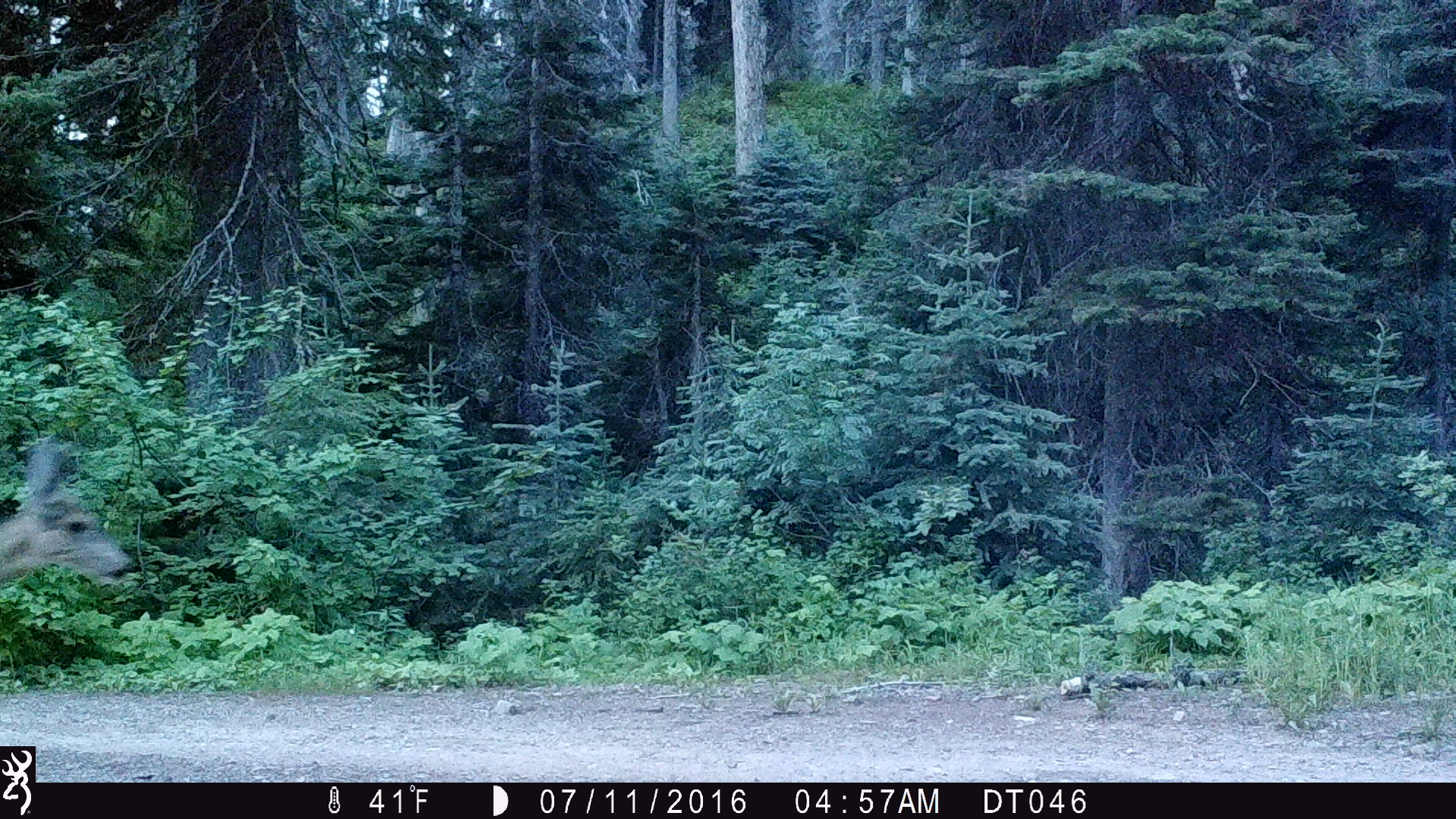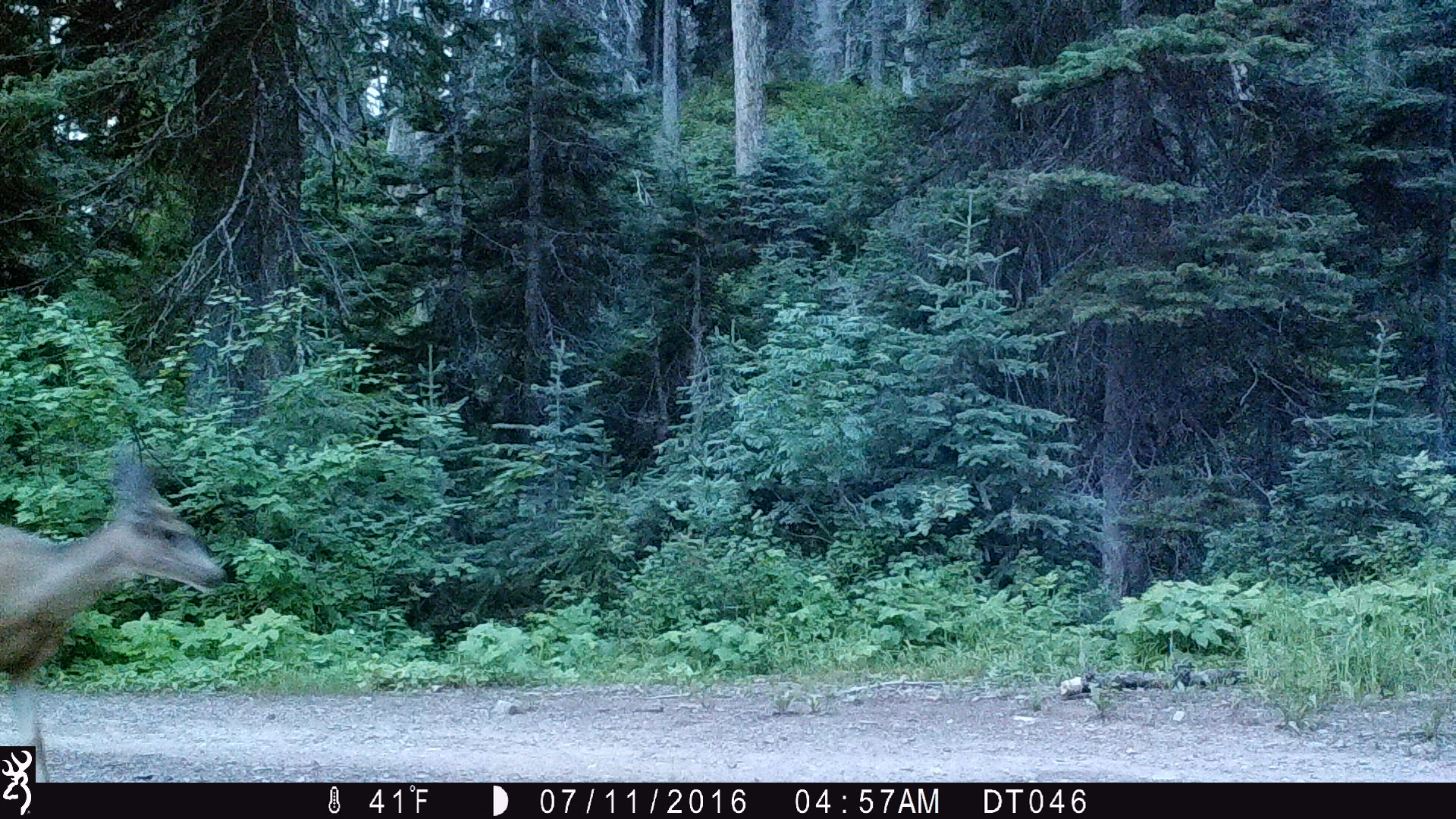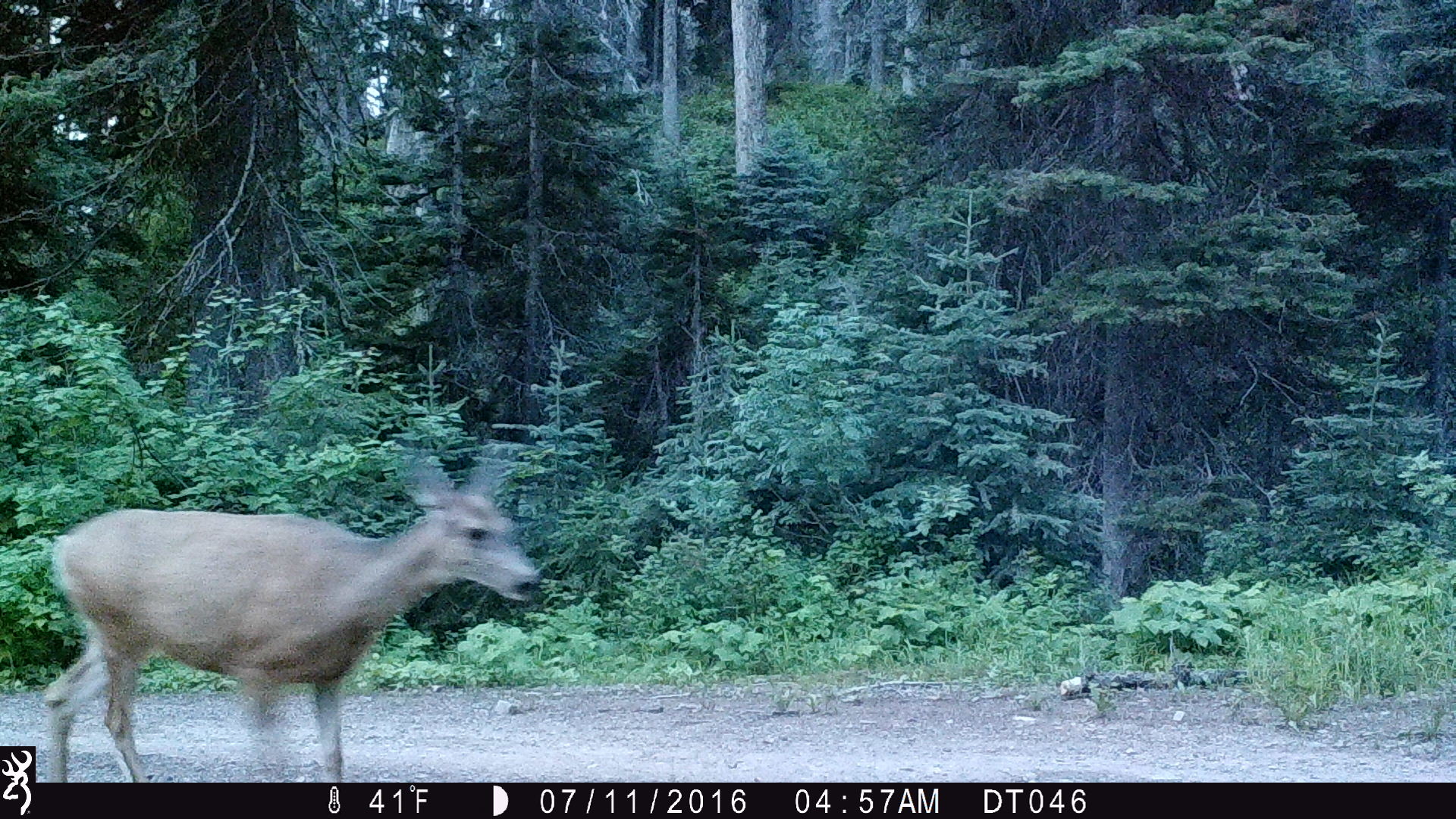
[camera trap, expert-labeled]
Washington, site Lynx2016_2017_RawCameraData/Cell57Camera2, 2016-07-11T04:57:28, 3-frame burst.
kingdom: Animalia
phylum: Chordata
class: Mammalia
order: Artiodactyla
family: Cervidae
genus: Odocoileus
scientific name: Odocoileus hemionus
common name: mule deer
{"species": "Odocoileus hemionus (mule deer)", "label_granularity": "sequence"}